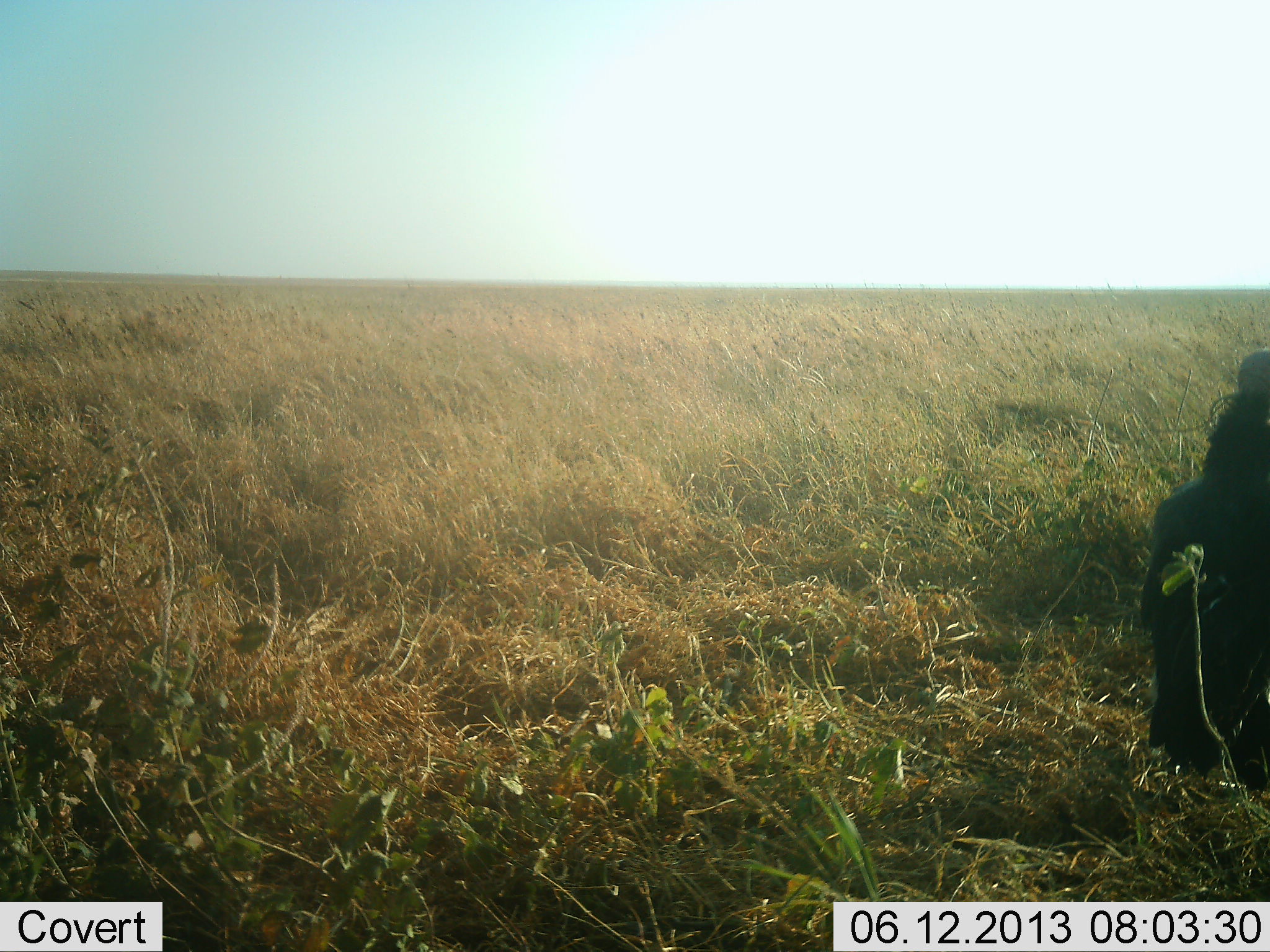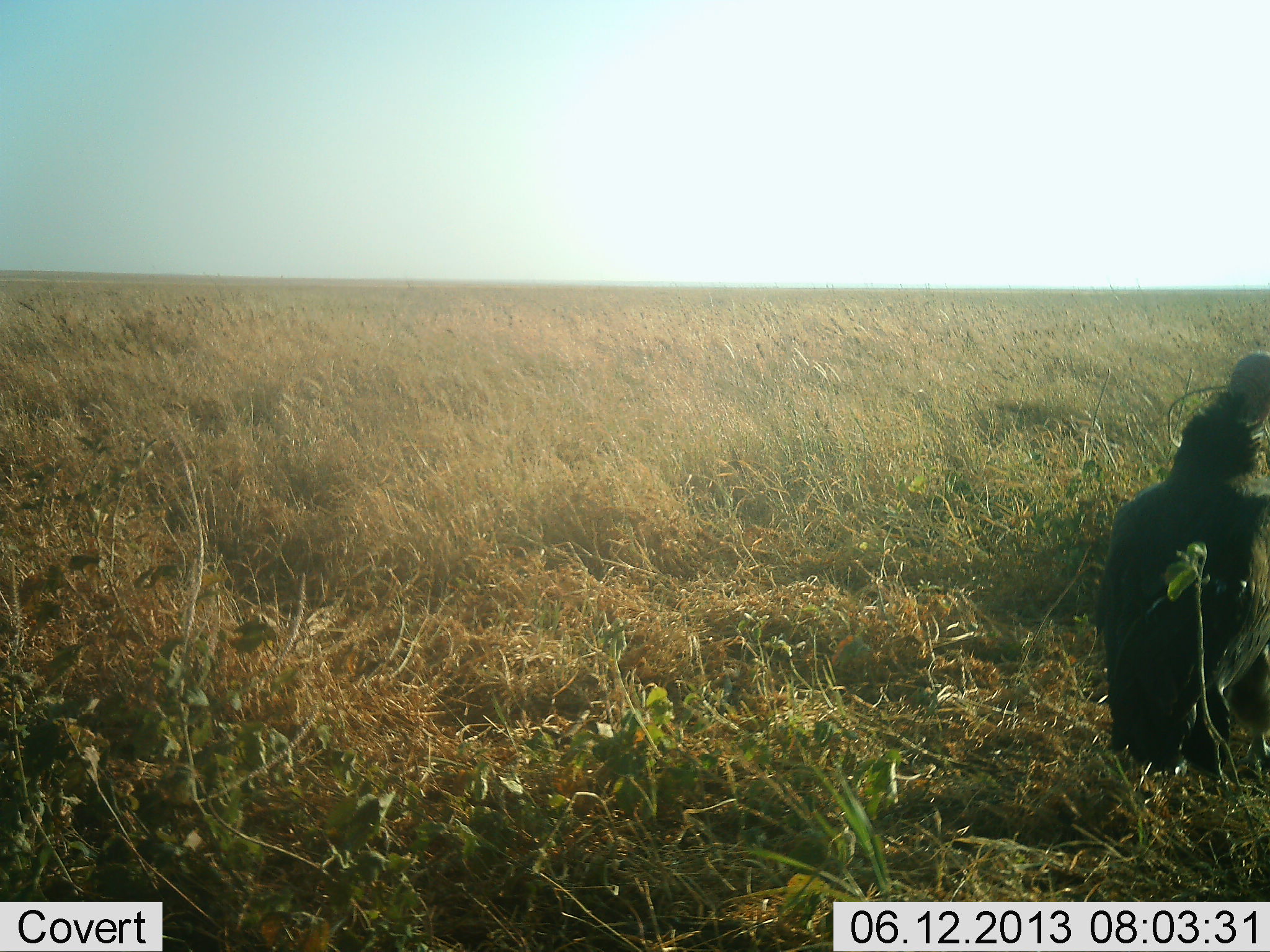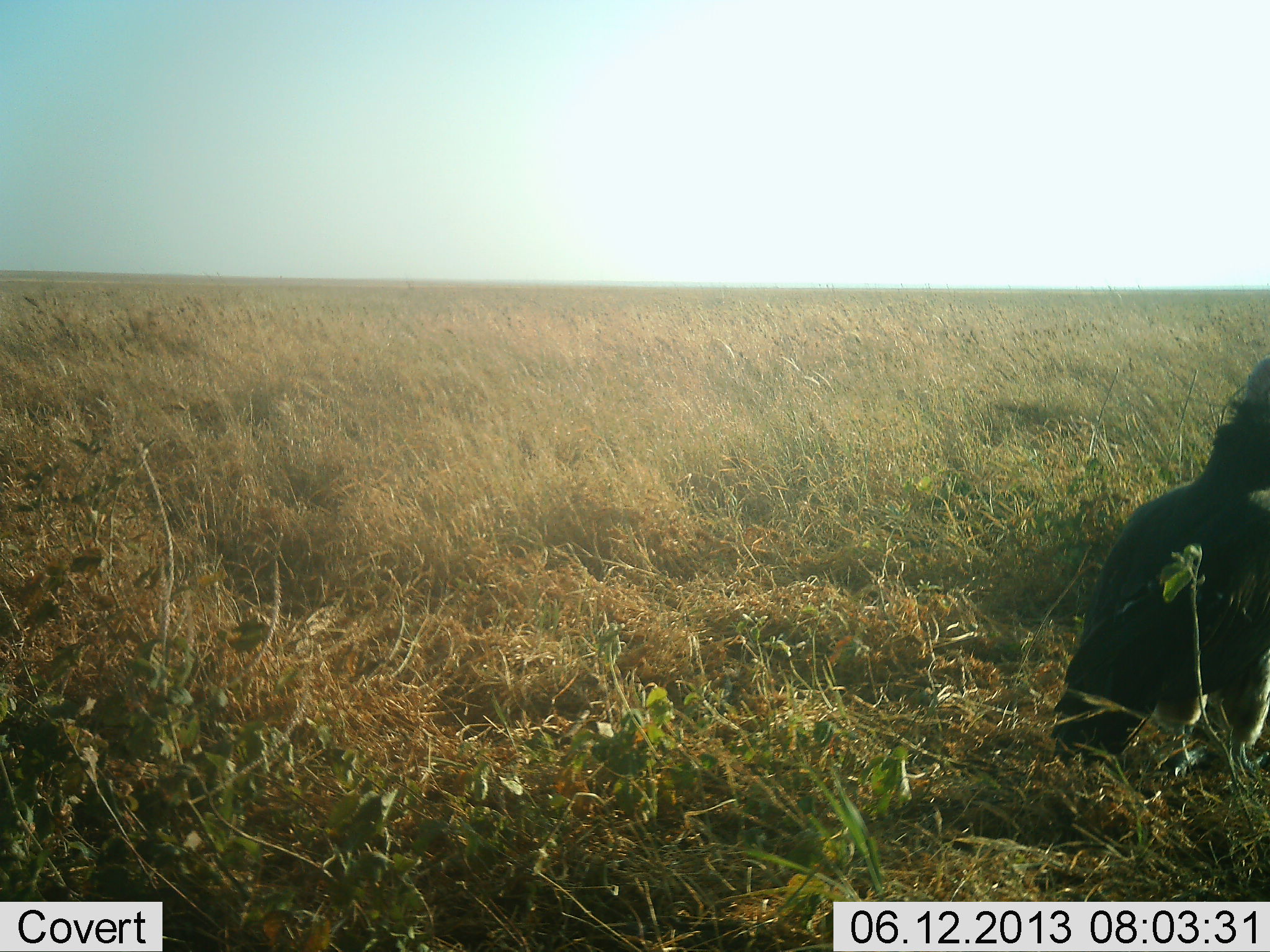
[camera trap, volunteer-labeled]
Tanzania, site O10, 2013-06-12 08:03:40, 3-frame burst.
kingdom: Animalia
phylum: Chordata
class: Aves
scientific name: Aves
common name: bird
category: otherbird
Otherbird (bird) (Aves), count 1. Behavior (volunteer vote fractions): standing 82%, resting 5%, moving 14%, interacting 0%. Young present (vote fraction): 0%. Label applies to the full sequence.